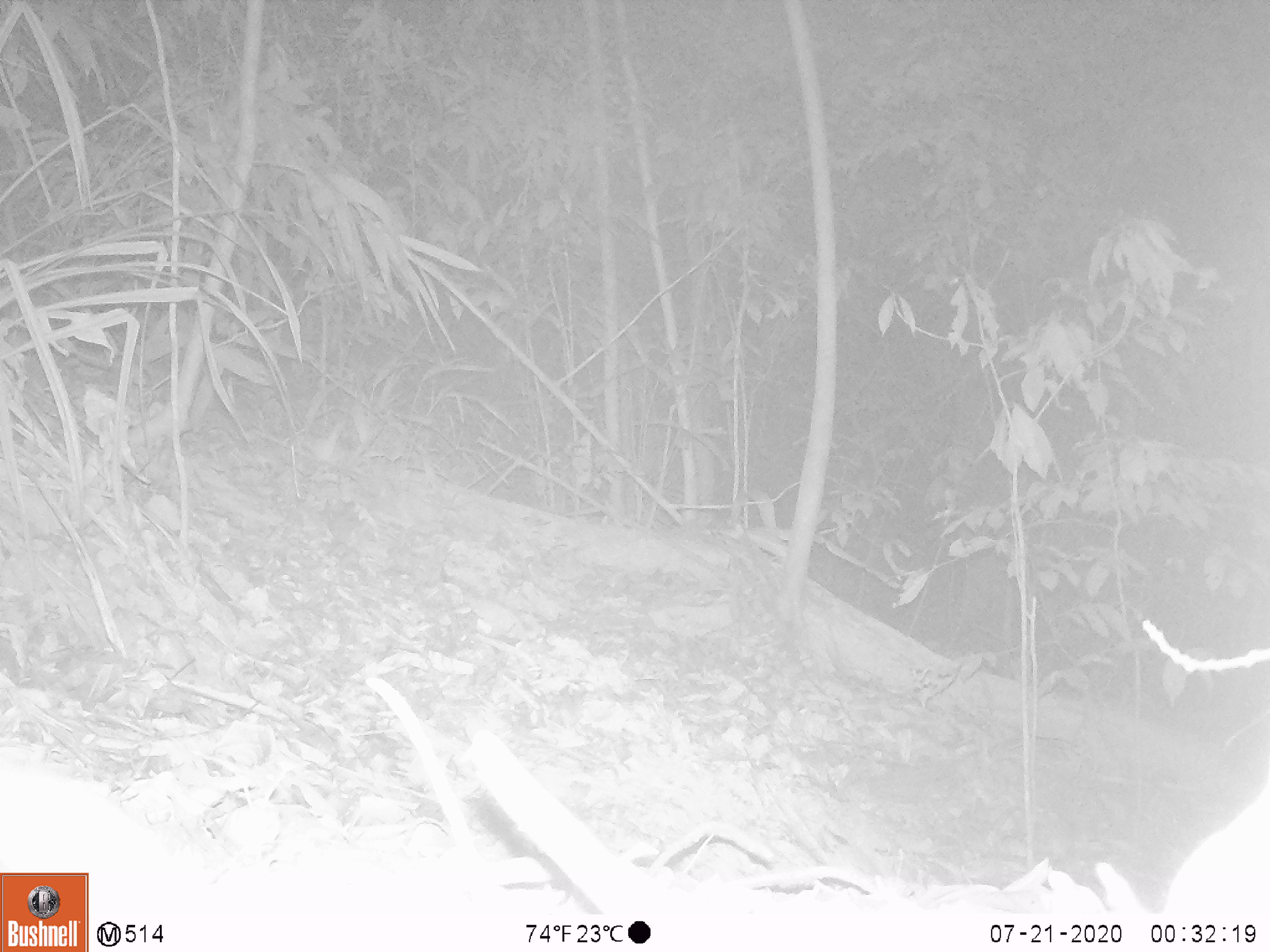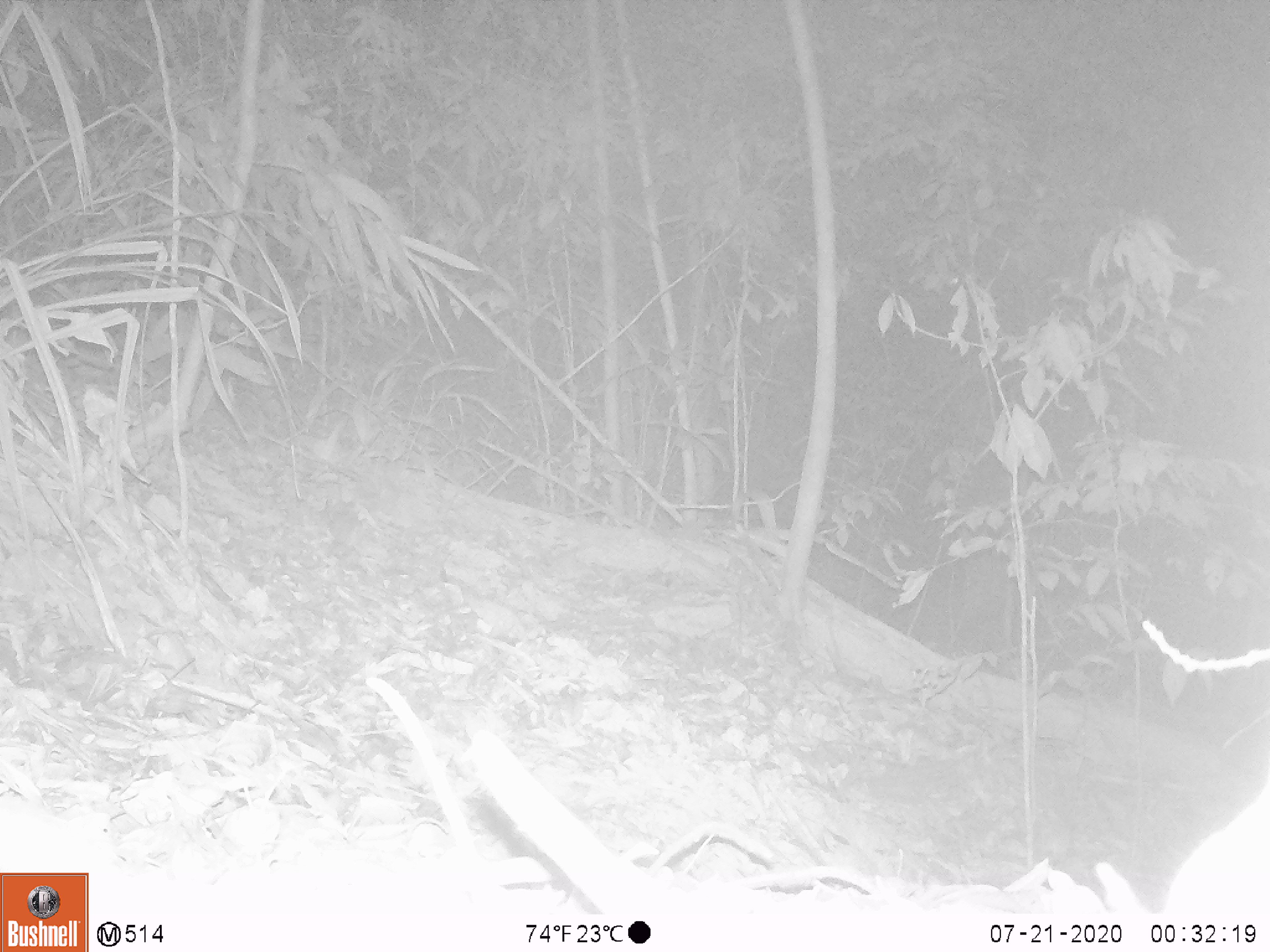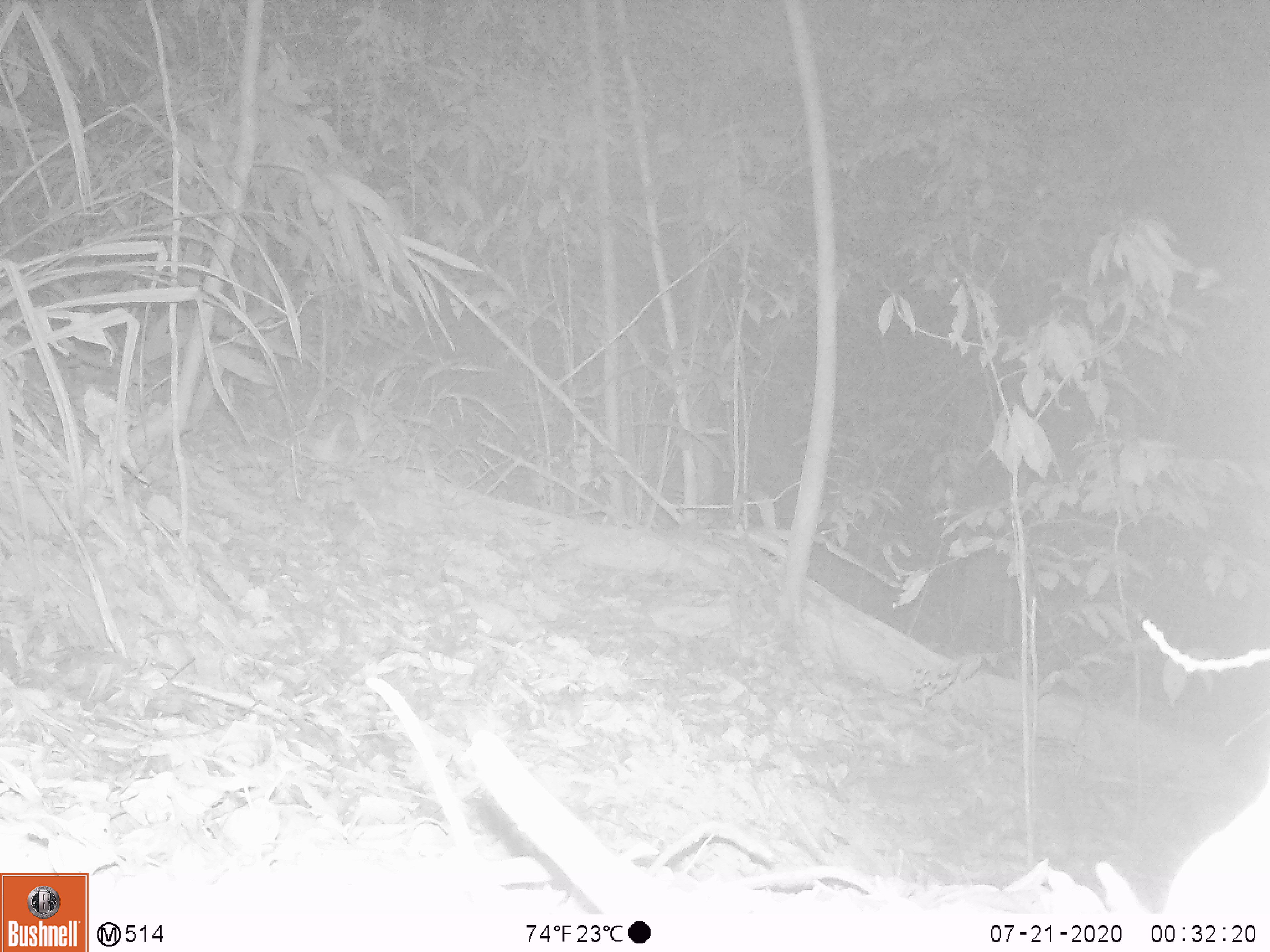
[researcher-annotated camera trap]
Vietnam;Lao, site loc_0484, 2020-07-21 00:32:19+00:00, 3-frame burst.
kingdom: Animalia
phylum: Chordata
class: Mammalia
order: Rodentia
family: Muridae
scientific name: Muridae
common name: old-world mice and rats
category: unidentified murid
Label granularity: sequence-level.